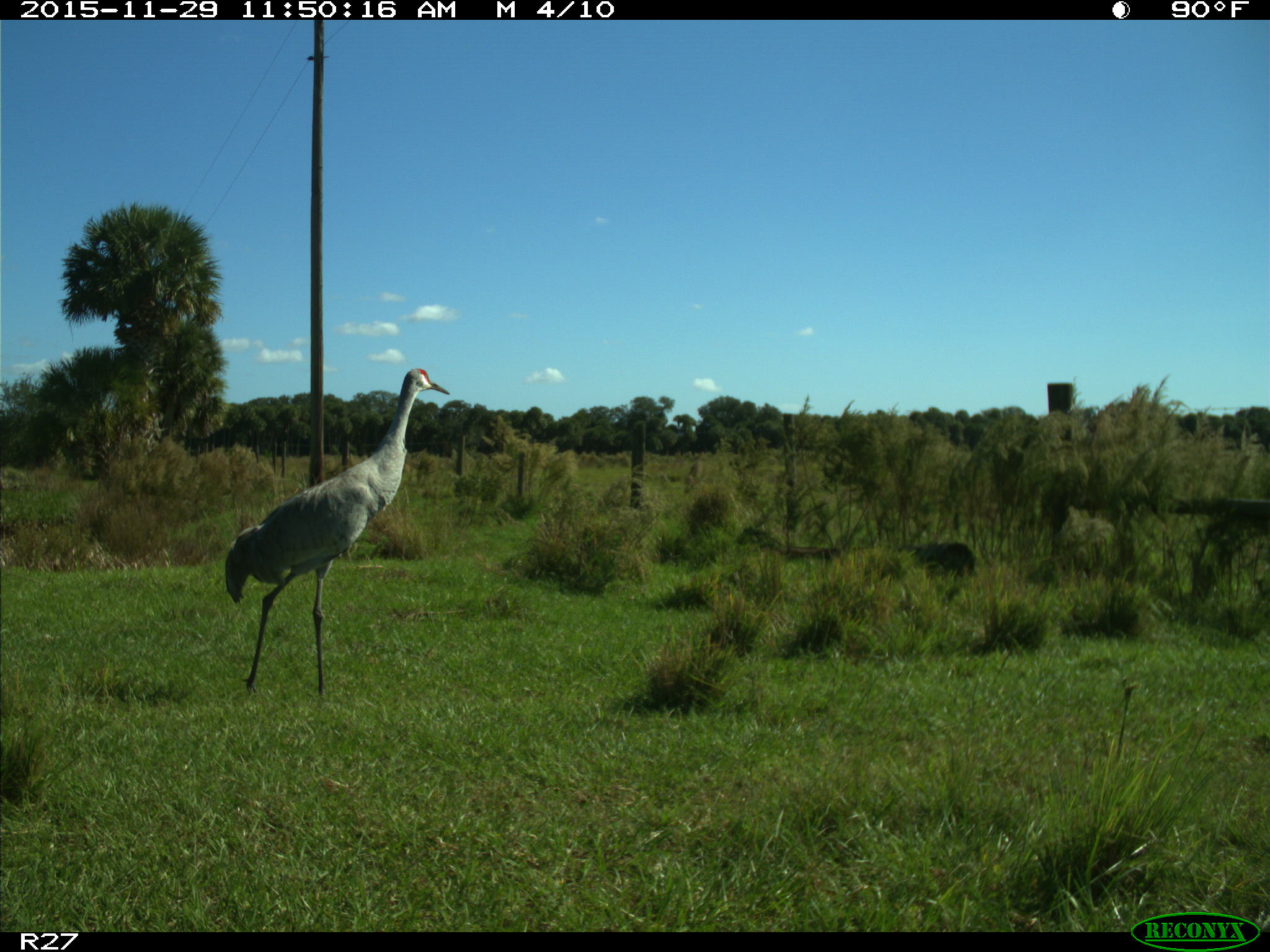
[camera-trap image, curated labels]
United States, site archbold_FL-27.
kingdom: Animalia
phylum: Chordata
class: Aves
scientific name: Aves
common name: birds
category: unidentified bird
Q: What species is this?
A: Unidentified bird (birds) (Aves).